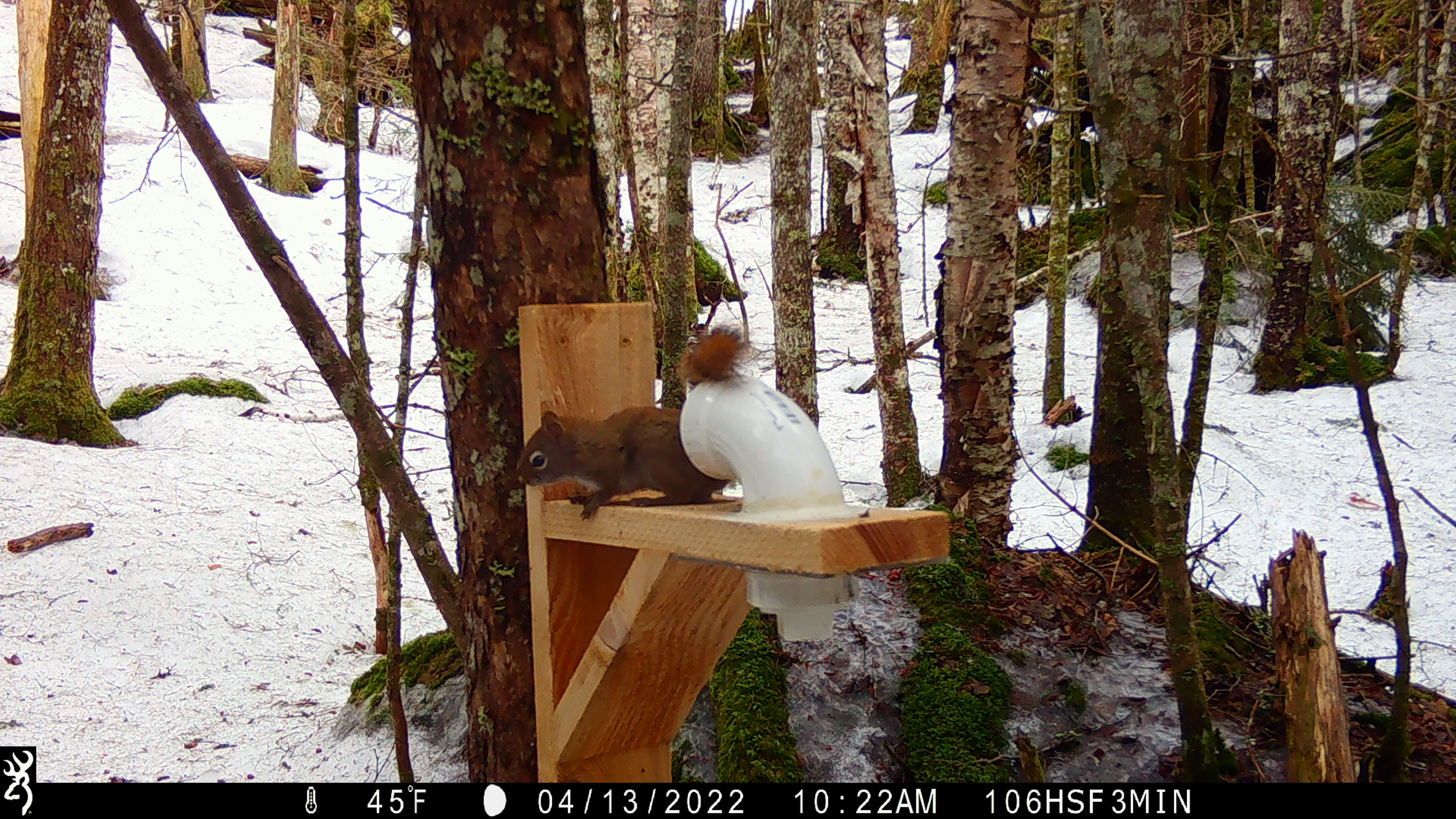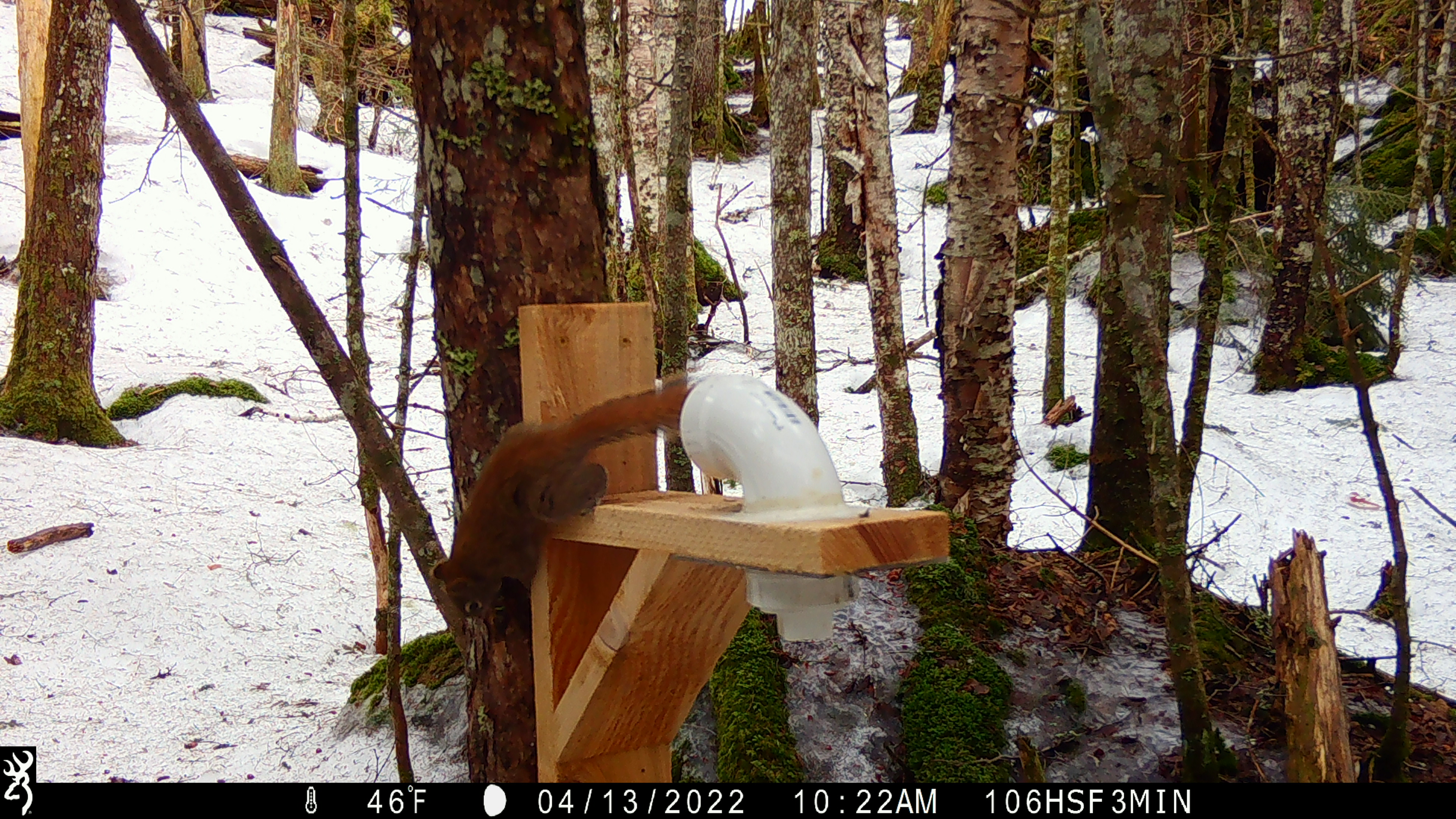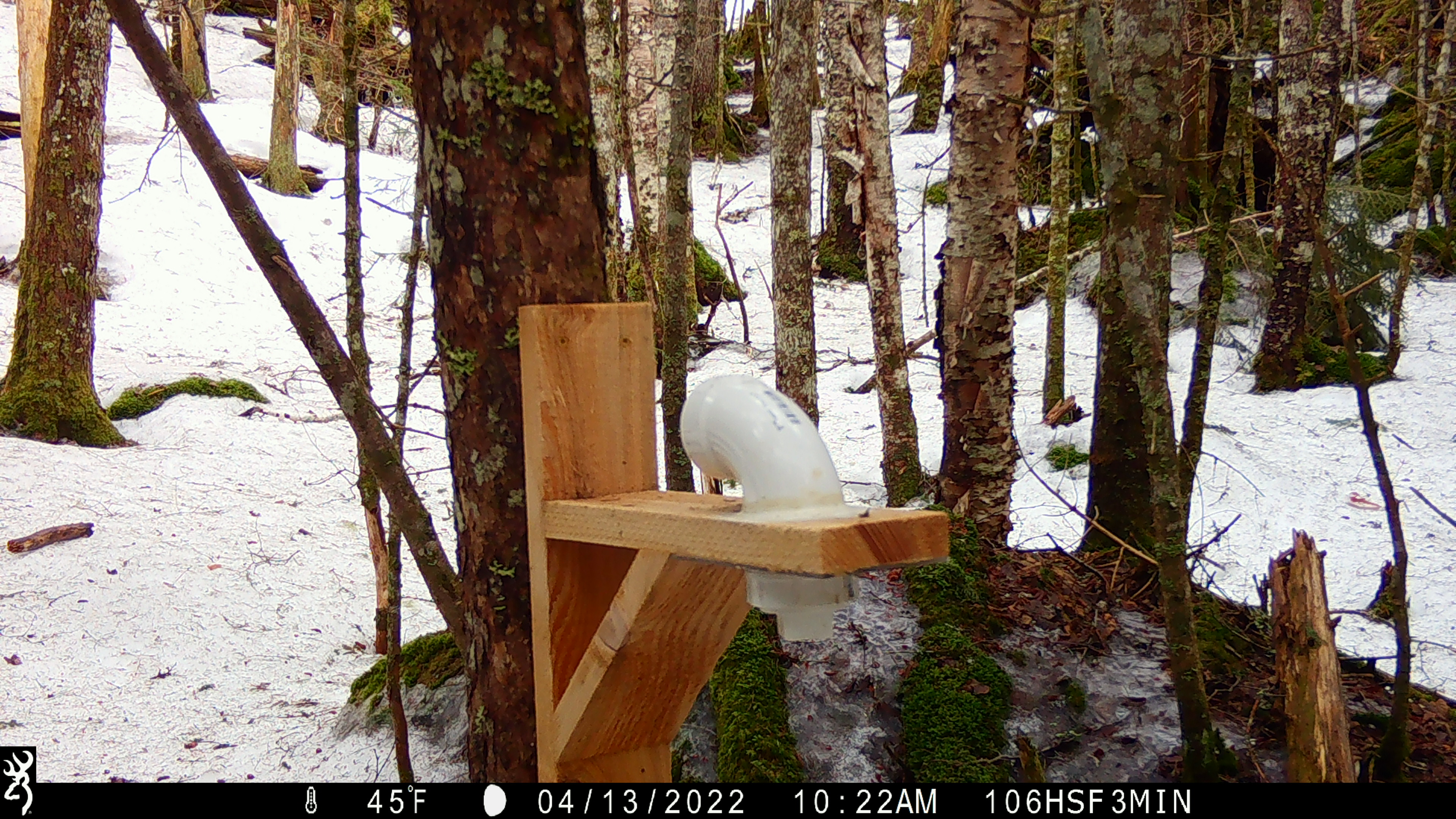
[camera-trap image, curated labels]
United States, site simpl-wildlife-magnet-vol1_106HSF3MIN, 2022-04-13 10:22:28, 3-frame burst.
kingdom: Animalia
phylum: Chordata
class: Mammalia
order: Rodentia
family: Sciuridae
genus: Tamiasciurus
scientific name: Tamiasciurus hudsonicus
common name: red squirrel